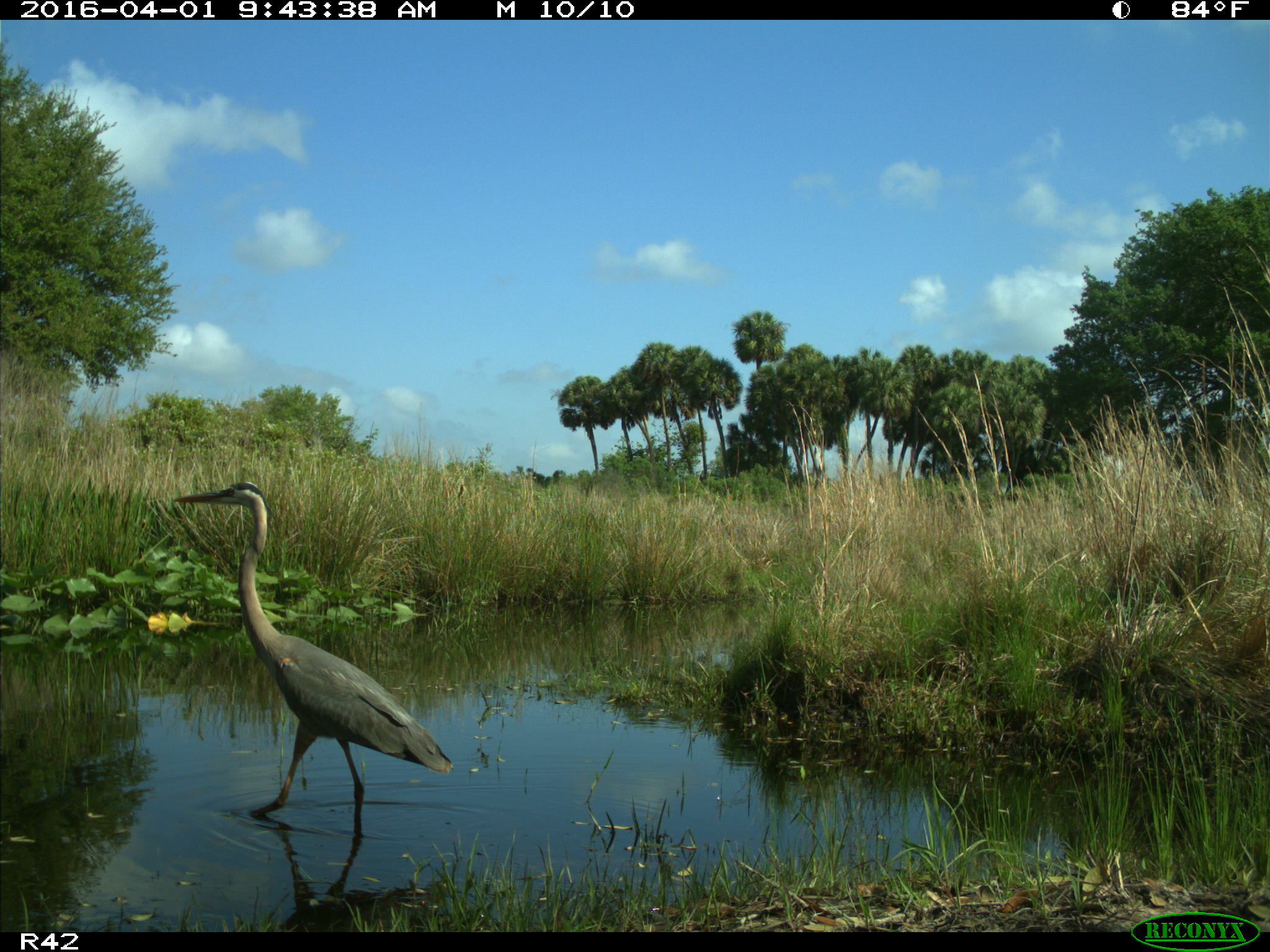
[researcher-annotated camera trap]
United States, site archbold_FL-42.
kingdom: Animalia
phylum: Chordata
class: Aves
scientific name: Aves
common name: birds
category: unidentified bird